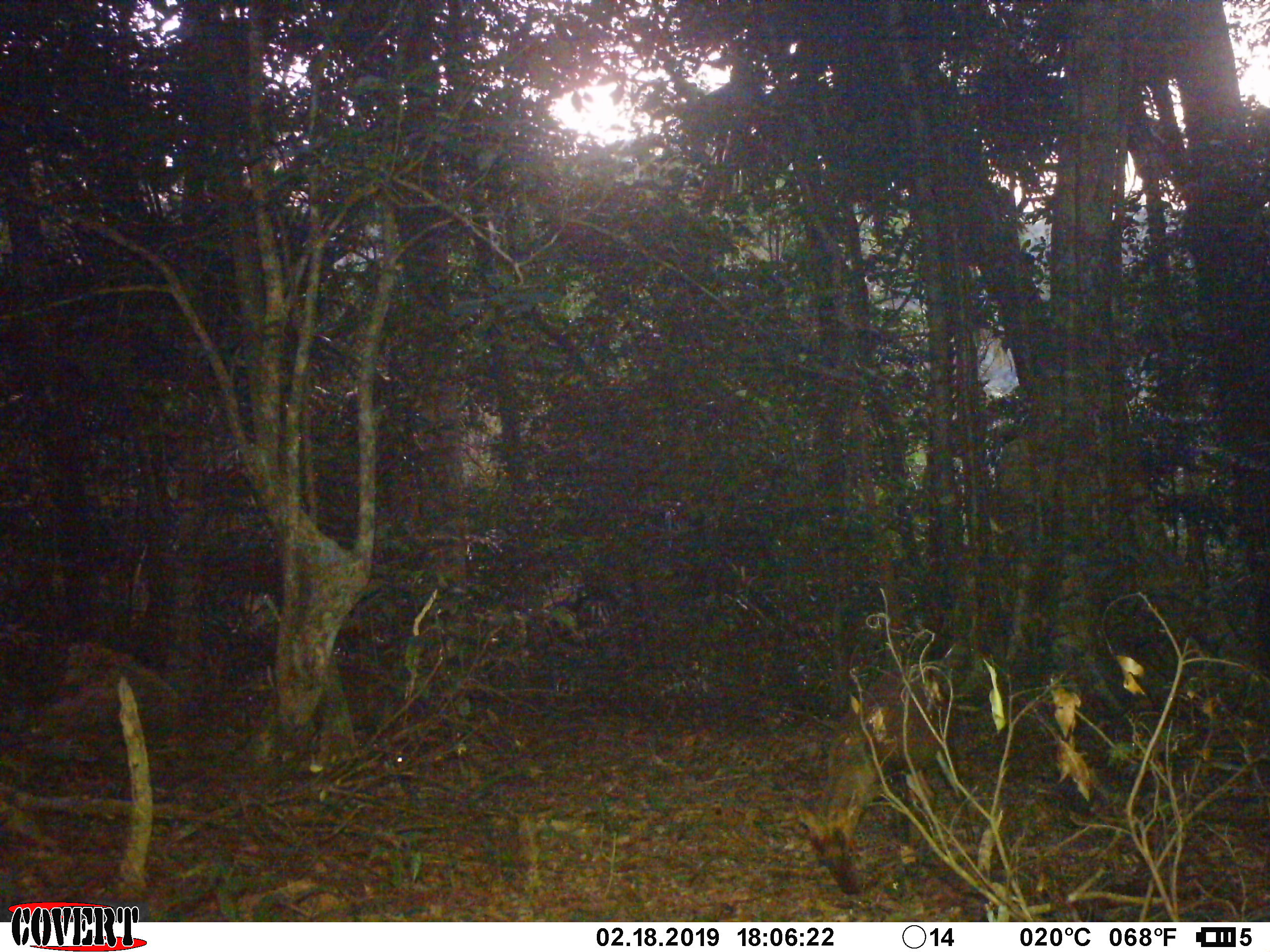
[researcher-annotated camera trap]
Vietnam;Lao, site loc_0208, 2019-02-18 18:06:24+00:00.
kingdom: Animalia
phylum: Chordata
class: Mammalia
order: Artiodactyla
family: Cervidae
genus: Muntiacus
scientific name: Muntiacus rooseveltorum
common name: roosevelt's muntjac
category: roosevelts muntjac group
Roosevelts muntjac group (roosevelt's muntjac) (Muntiacus rooseveltorum). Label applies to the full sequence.